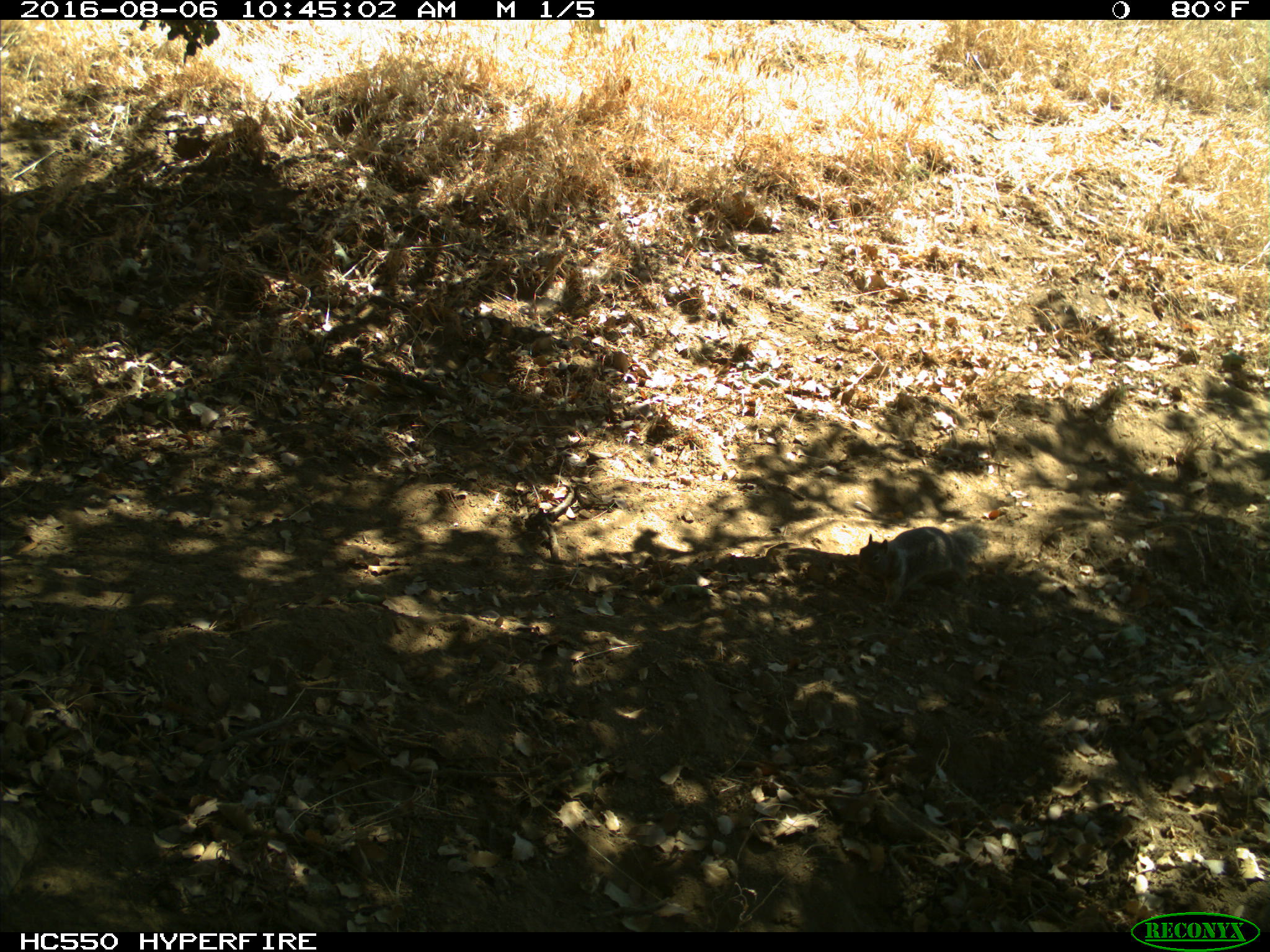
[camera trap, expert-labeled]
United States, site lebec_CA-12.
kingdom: Animalia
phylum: Chordata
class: Mammalia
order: Rodentia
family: Sciuridae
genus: Otospermophilus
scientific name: Otospermophilus beecheyi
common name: california ground squirrel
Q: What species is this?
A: Otospermophilus beecheyi (california ground squirrel).